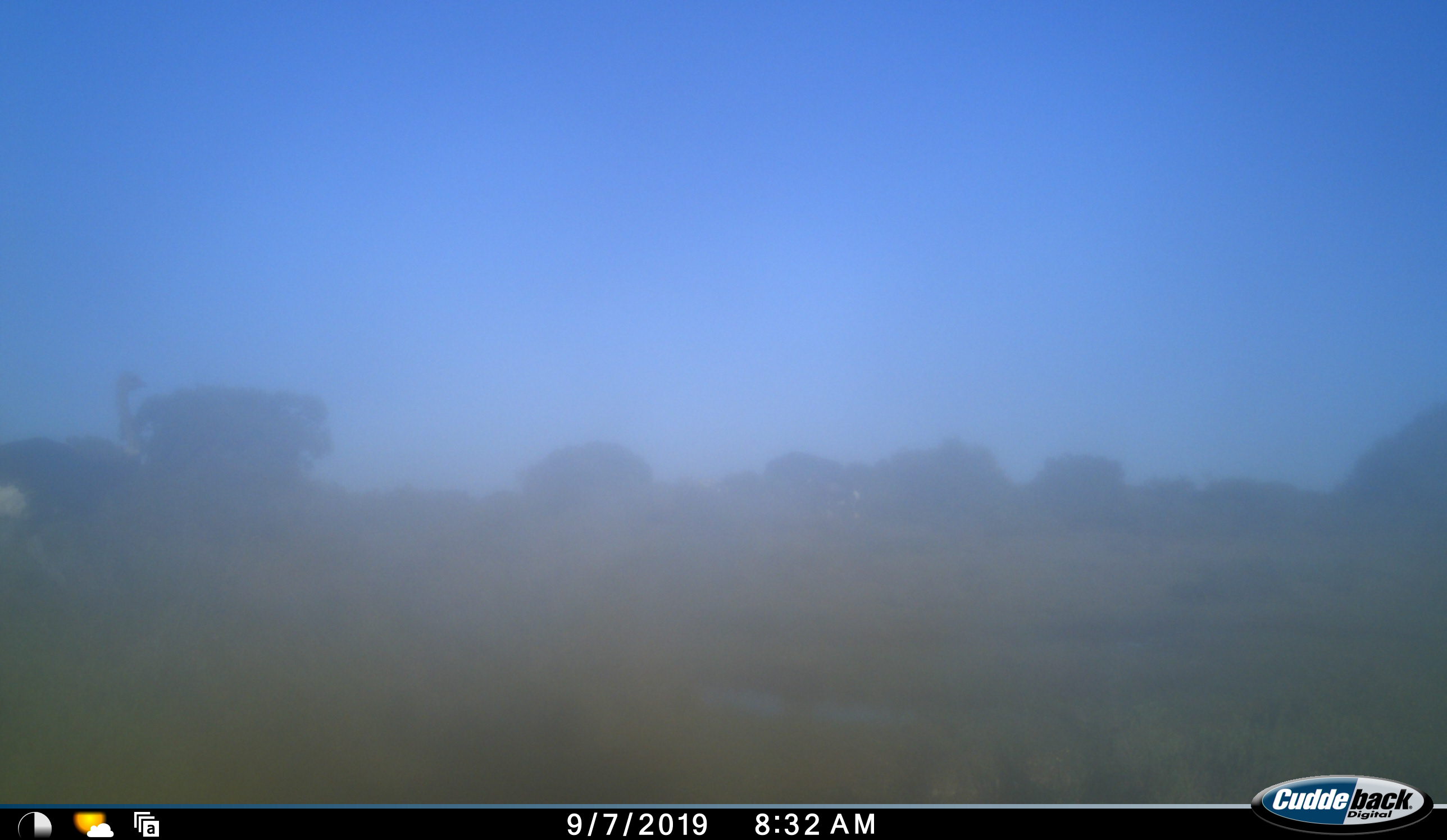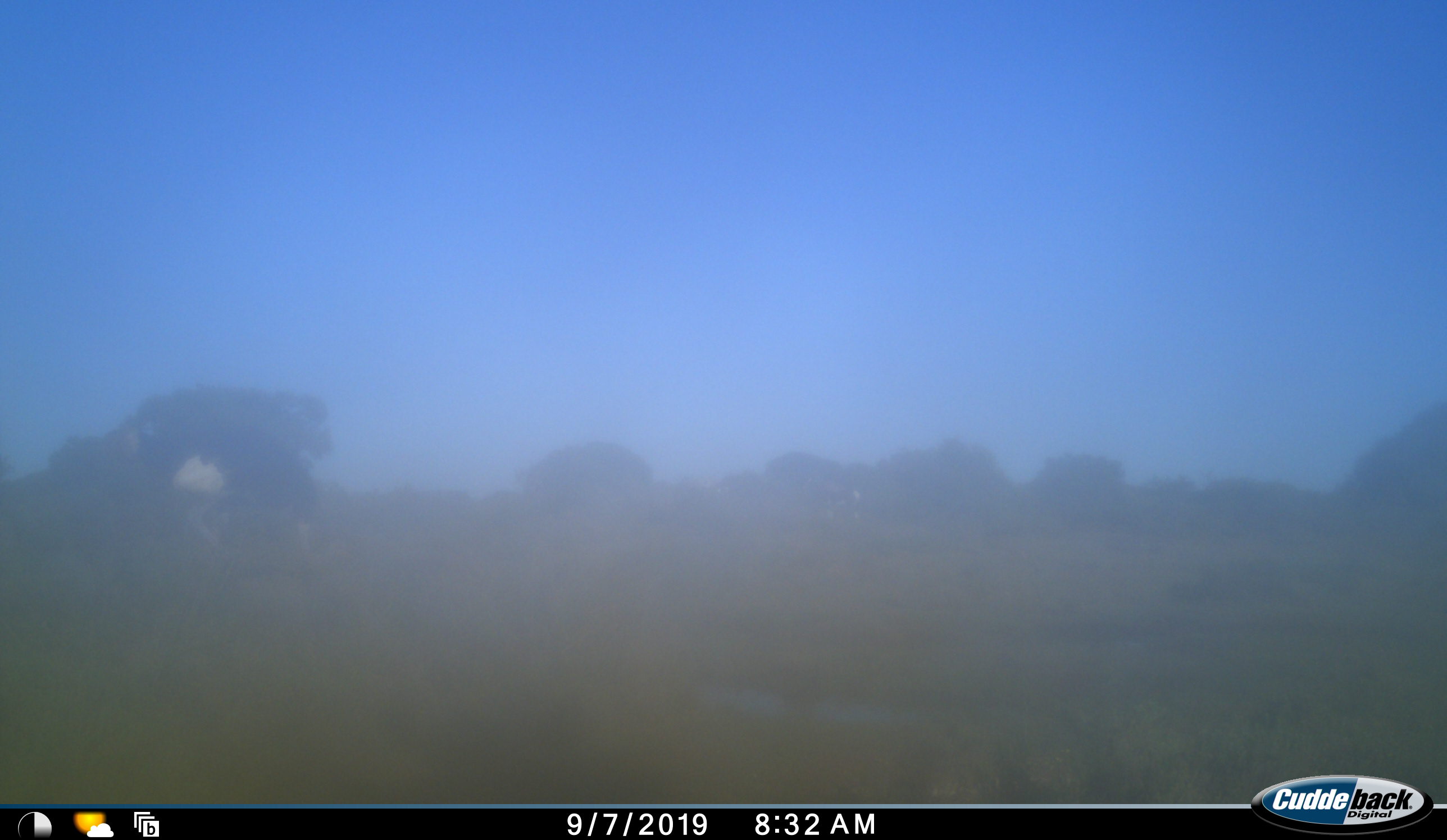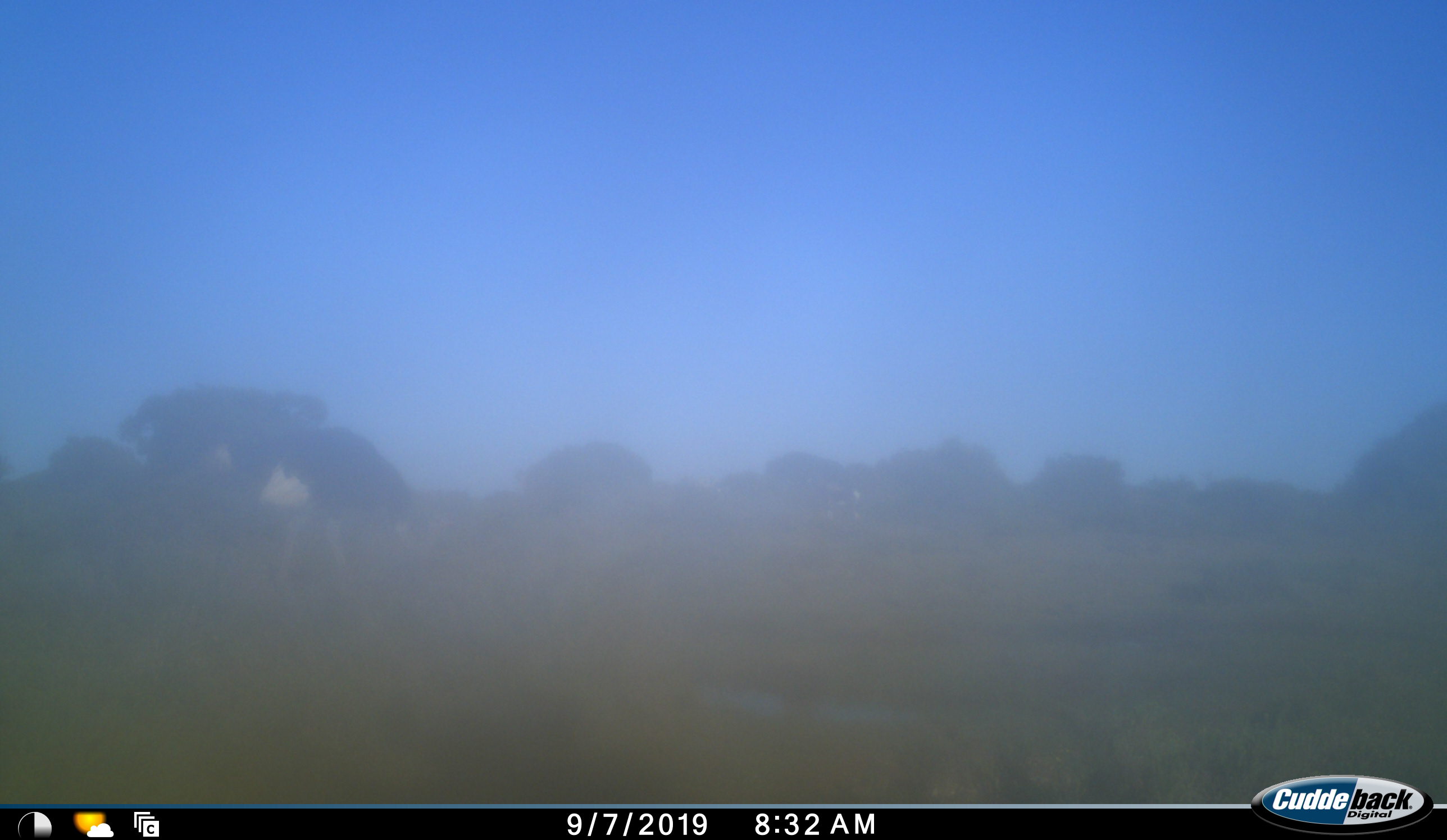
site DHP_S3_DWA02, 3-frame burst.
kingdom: Animalia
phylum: Chordata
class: Aves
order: Struthioniformes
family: Struthionidae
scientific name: Struthionidae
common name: ostrich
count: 1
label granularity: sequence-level